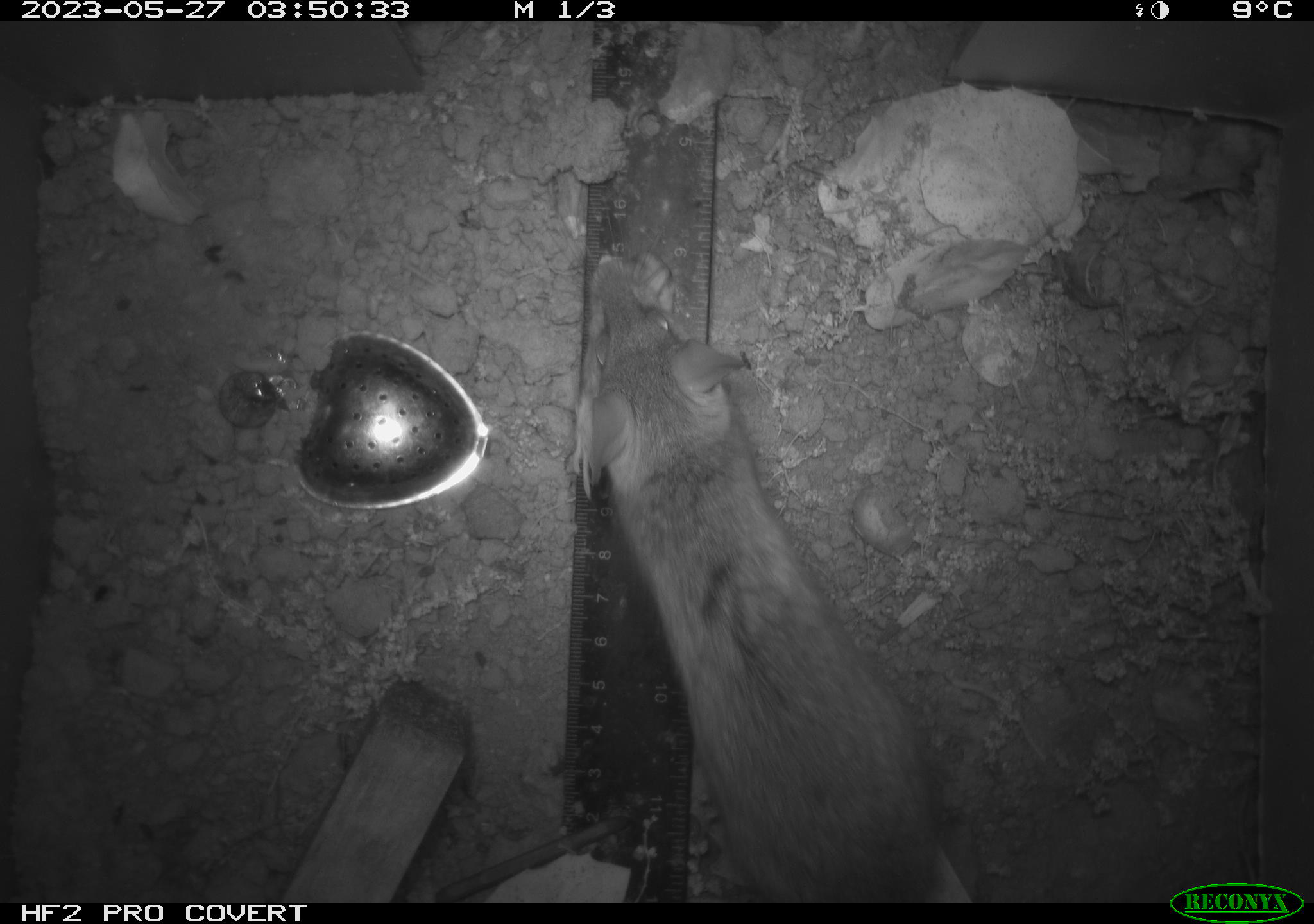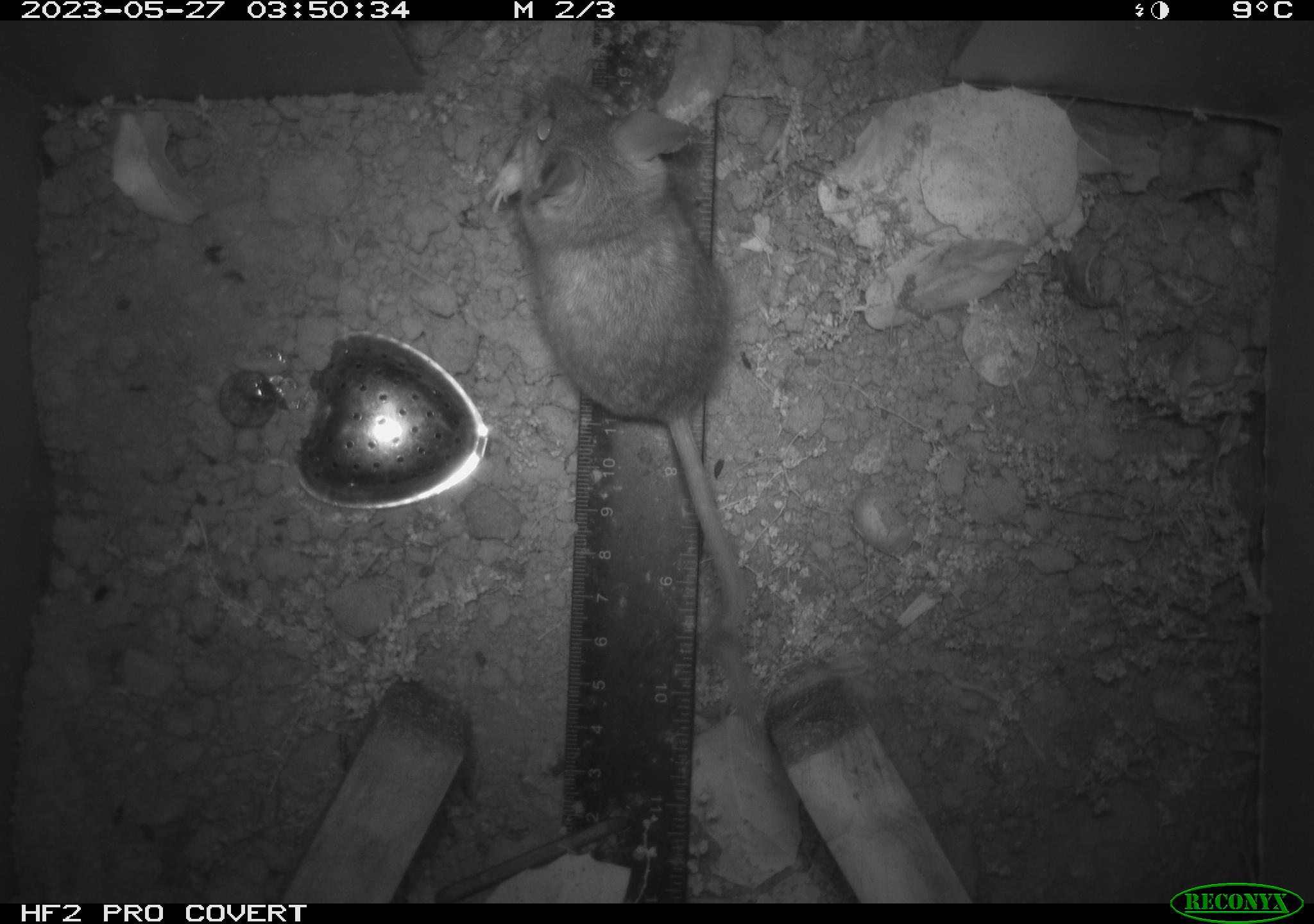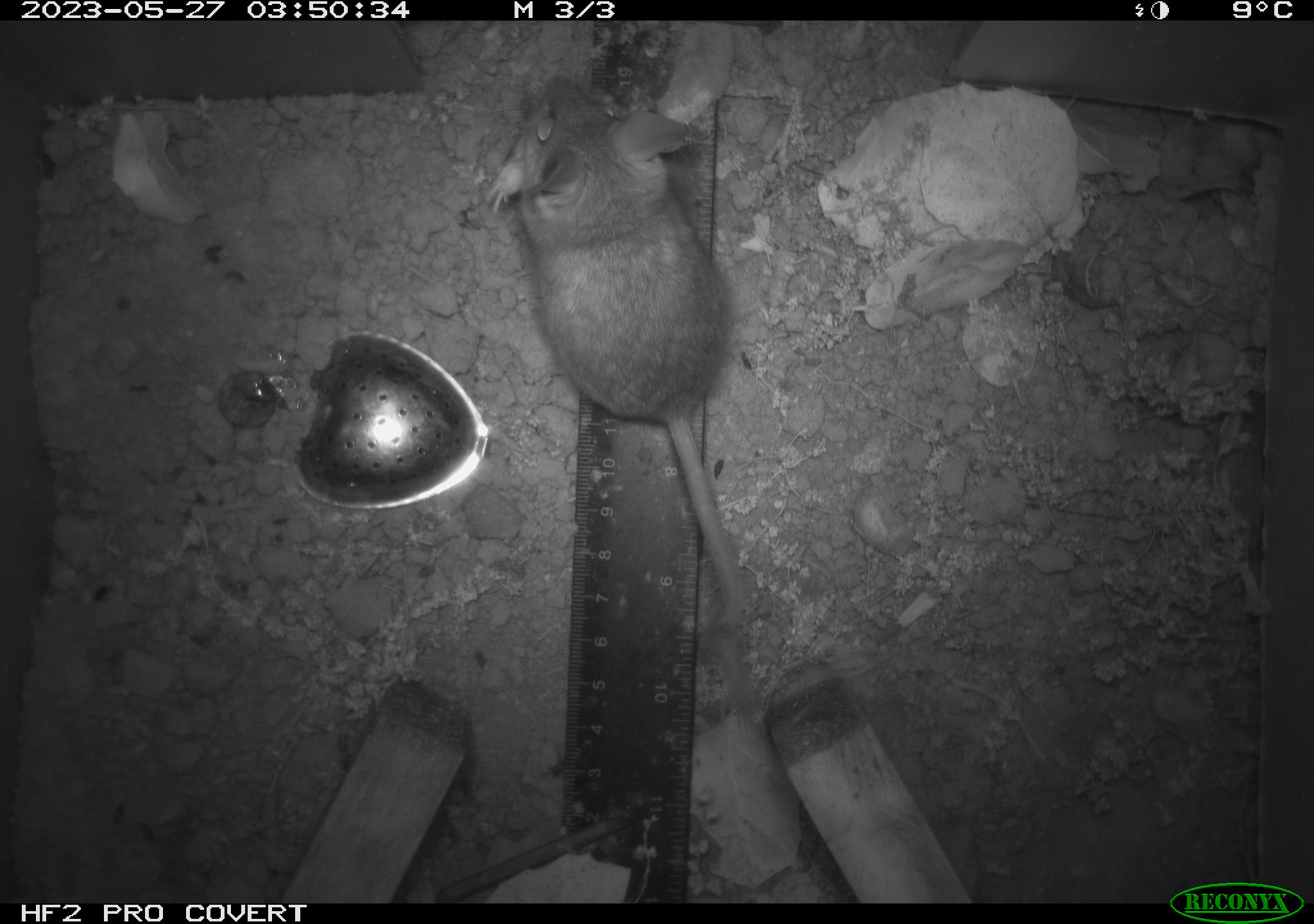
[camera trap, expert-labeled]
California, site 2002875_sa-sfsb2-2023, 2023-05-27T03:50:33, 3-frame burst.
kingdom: Animalia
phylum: Chordata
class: Mammalia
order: Rodentia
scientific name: Rodentia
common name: mouse species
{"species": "mouse species (Rodentia)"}